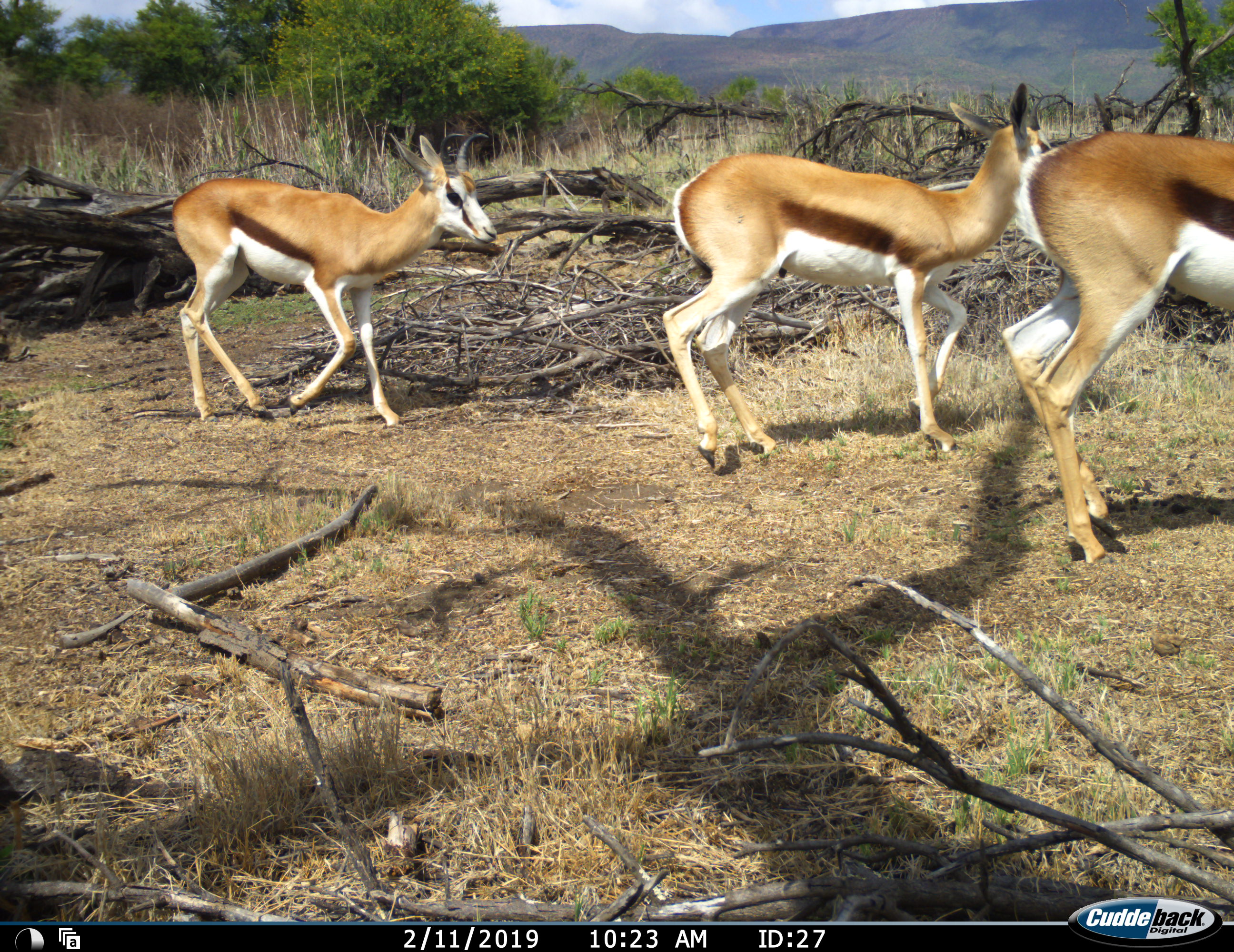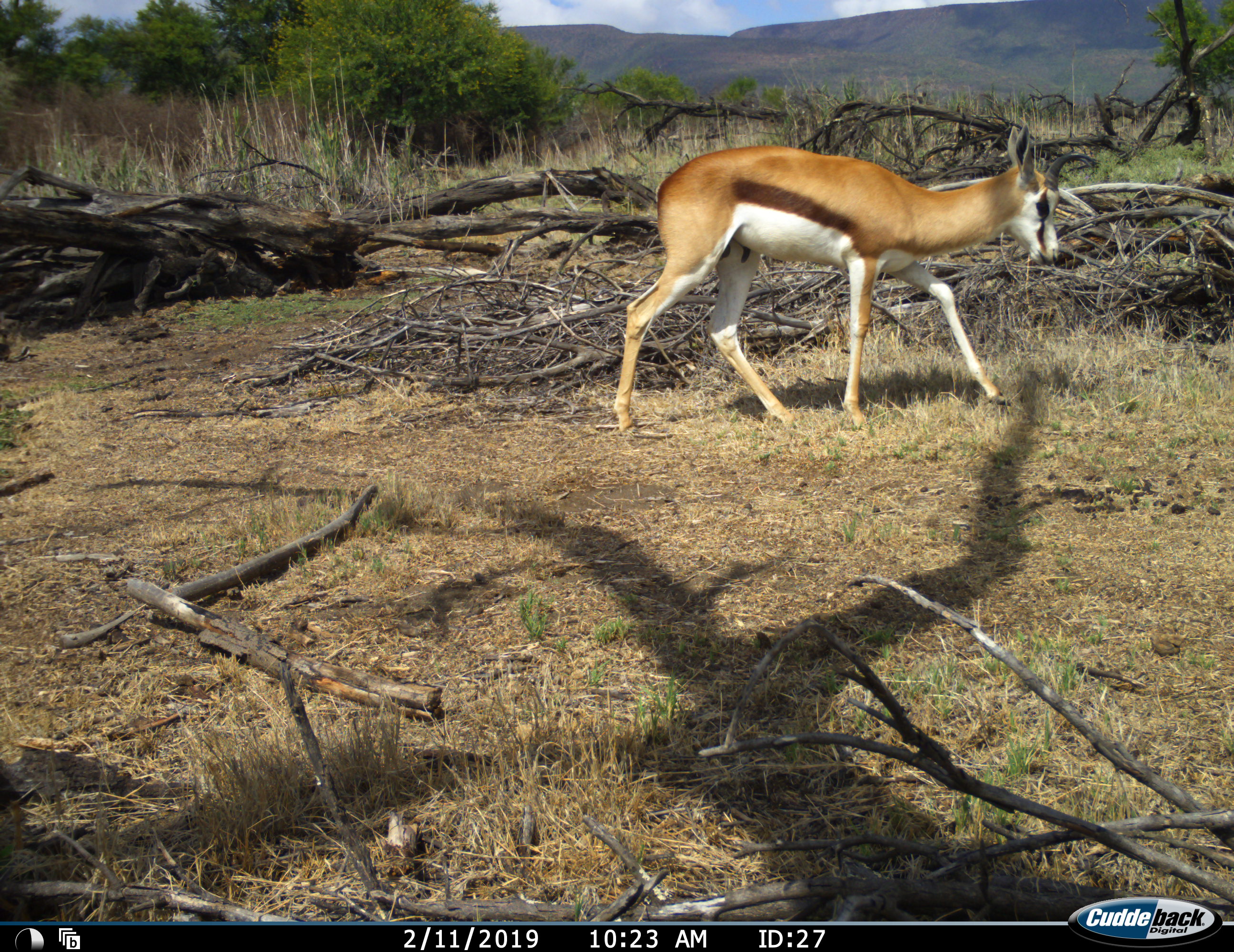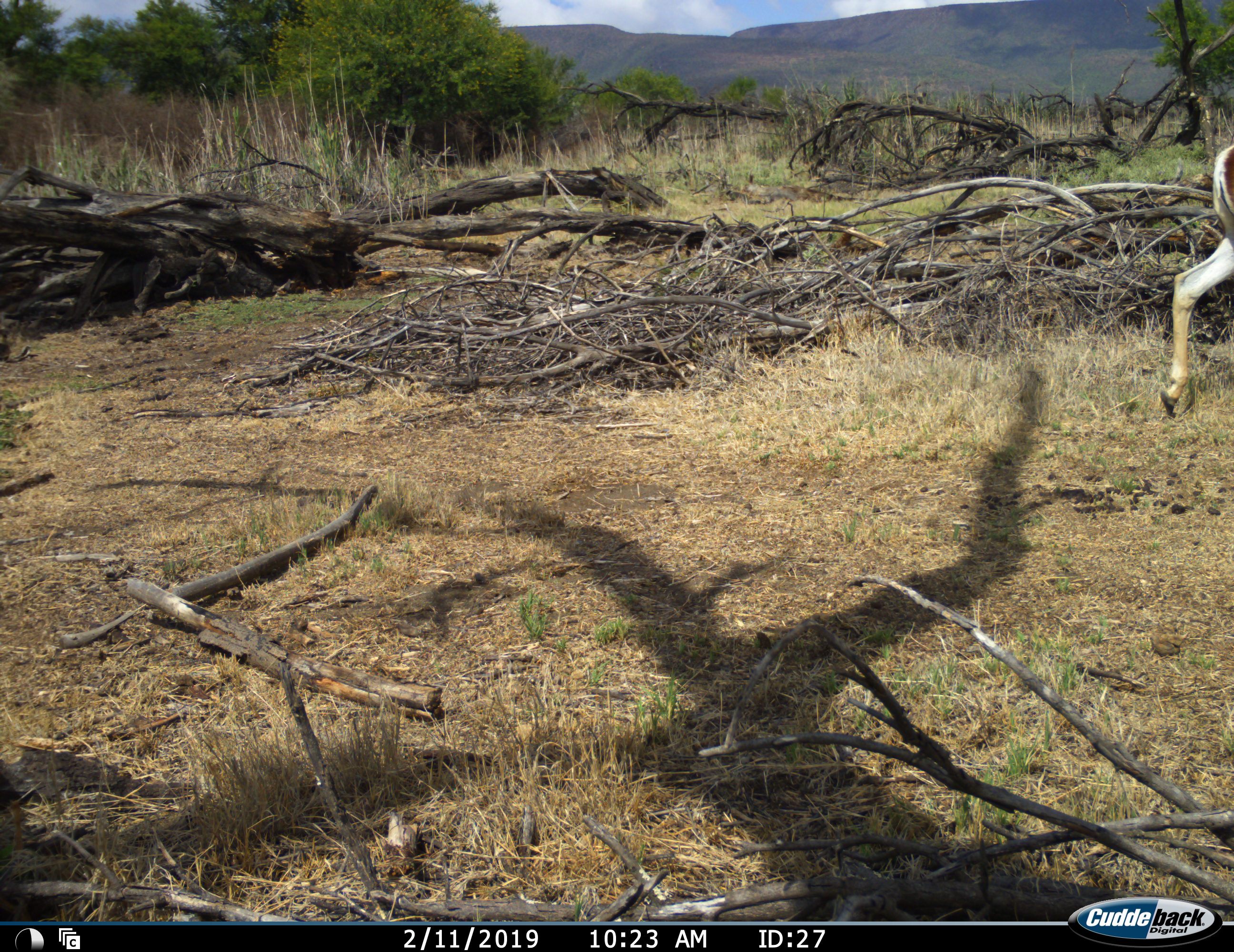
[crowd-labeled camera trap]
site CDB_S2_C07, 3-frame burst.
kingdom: Animalia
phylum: Chordata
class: Mammalia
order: Artiodactyla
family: Bovidae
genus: Antidorcas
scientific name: Antidorcas marsupialis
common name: springbok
Springbok (Antidorcas marsupialis), count 3. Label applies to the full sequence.